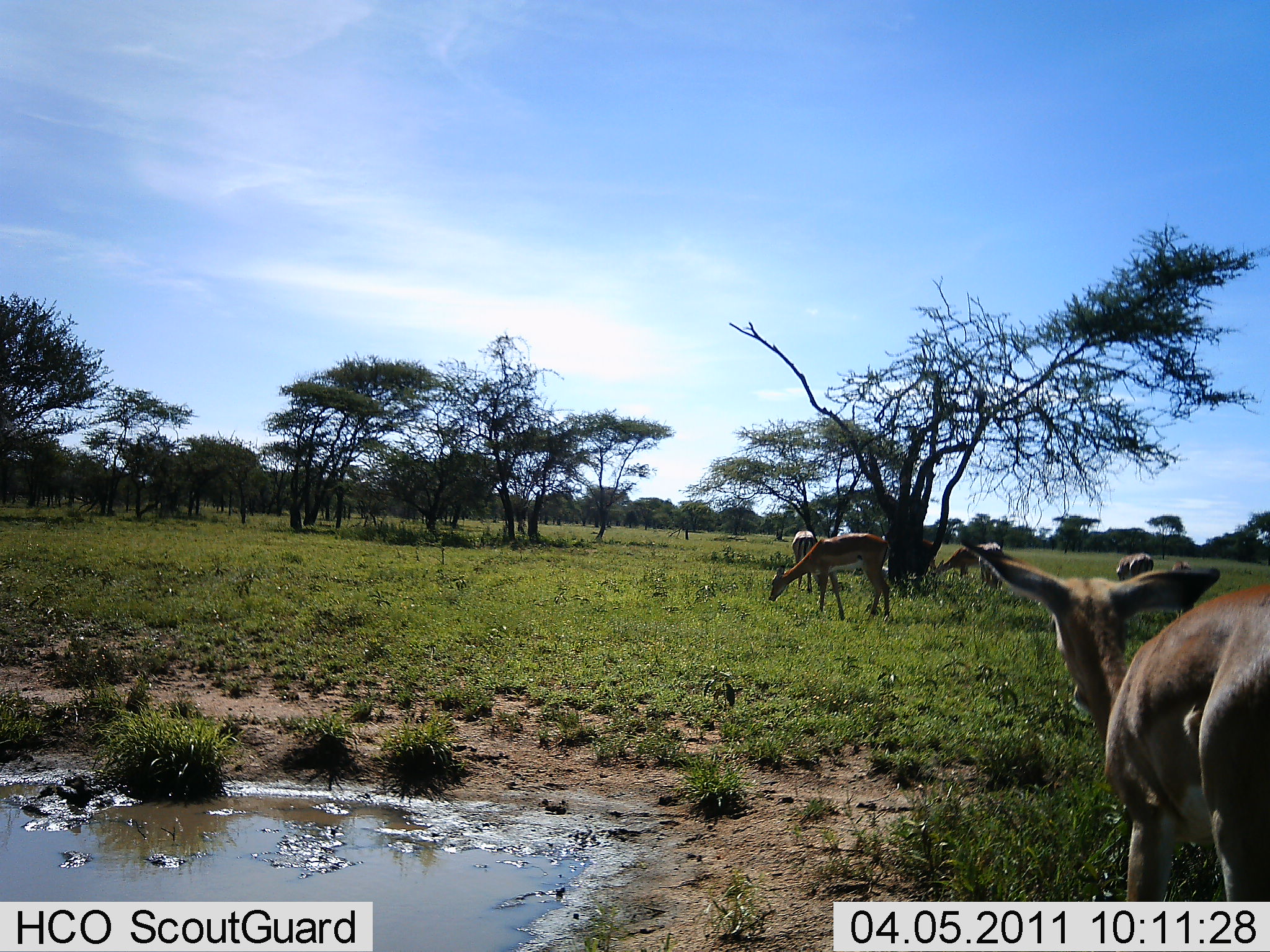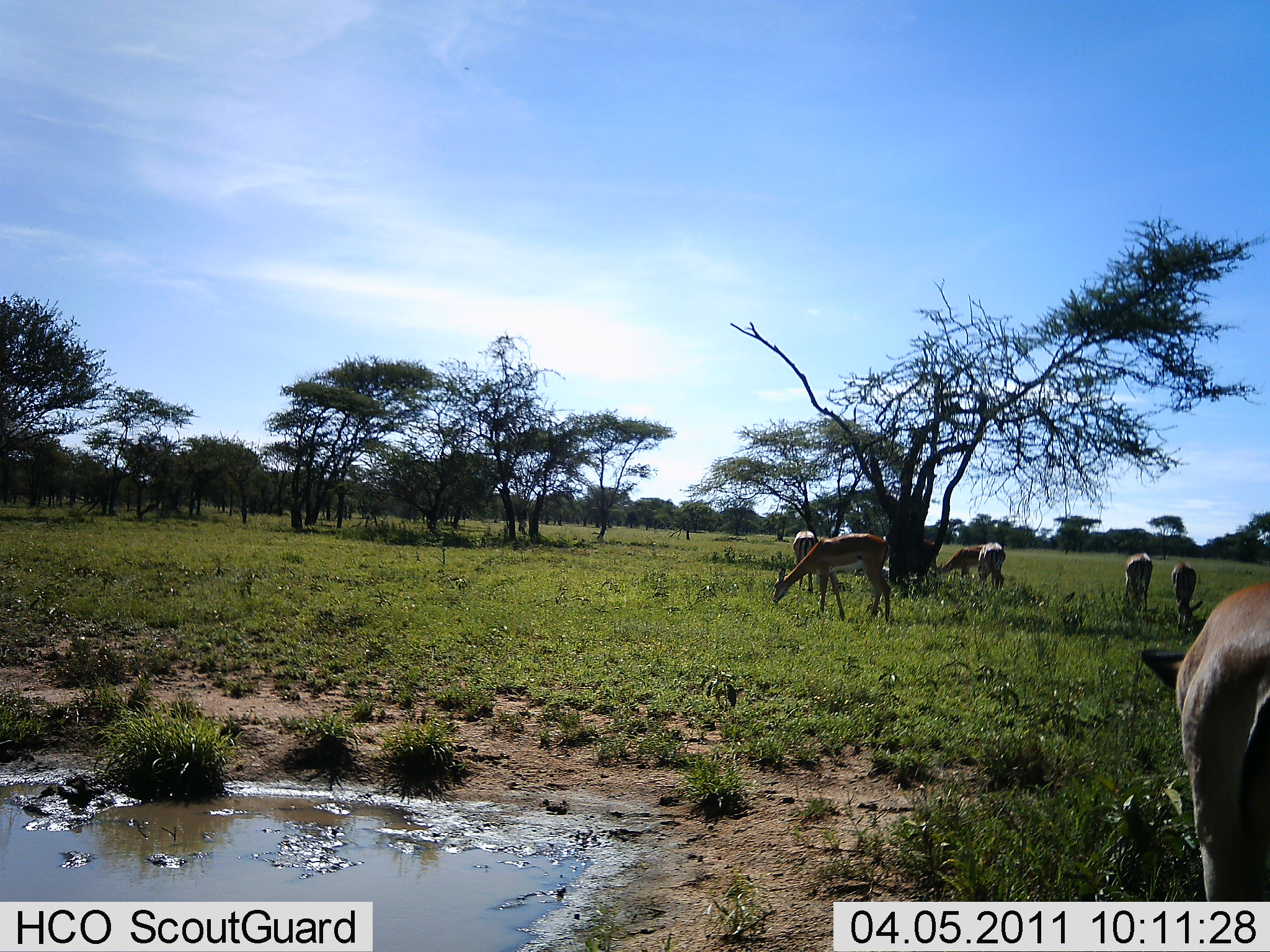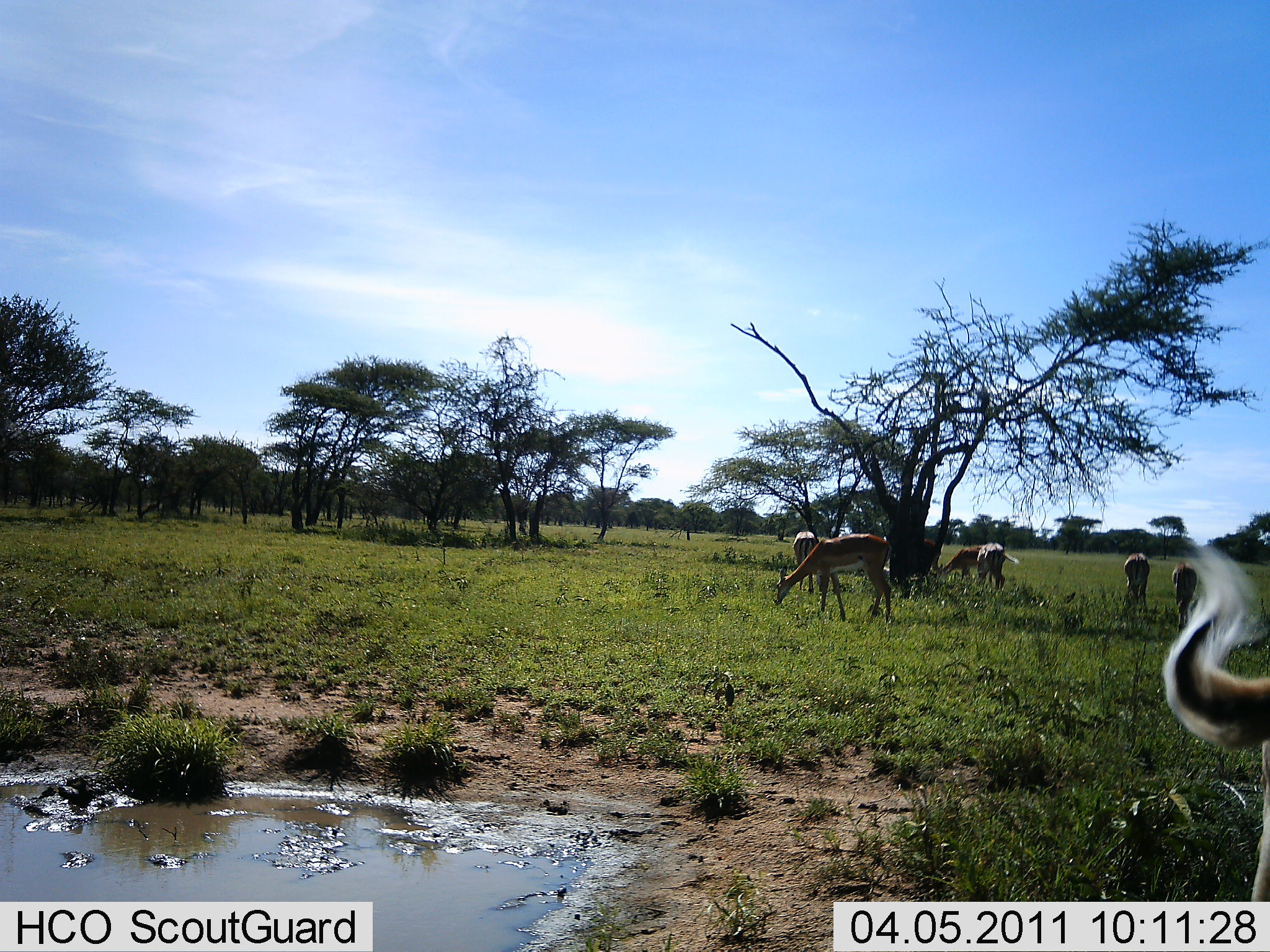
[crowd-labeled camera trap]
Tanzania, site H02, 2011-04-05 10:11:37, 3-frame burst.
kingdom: Animalia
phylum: Chordata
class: Mammalia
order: Artiodactyla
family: Bovidae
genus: Aepyceros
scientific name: Aepyceros melampus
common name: impala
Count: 7.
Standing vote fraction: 30%.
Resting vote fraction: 0%.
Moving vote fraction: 30%.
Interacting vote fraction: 10%.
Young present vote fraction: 0%.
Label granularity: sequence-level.